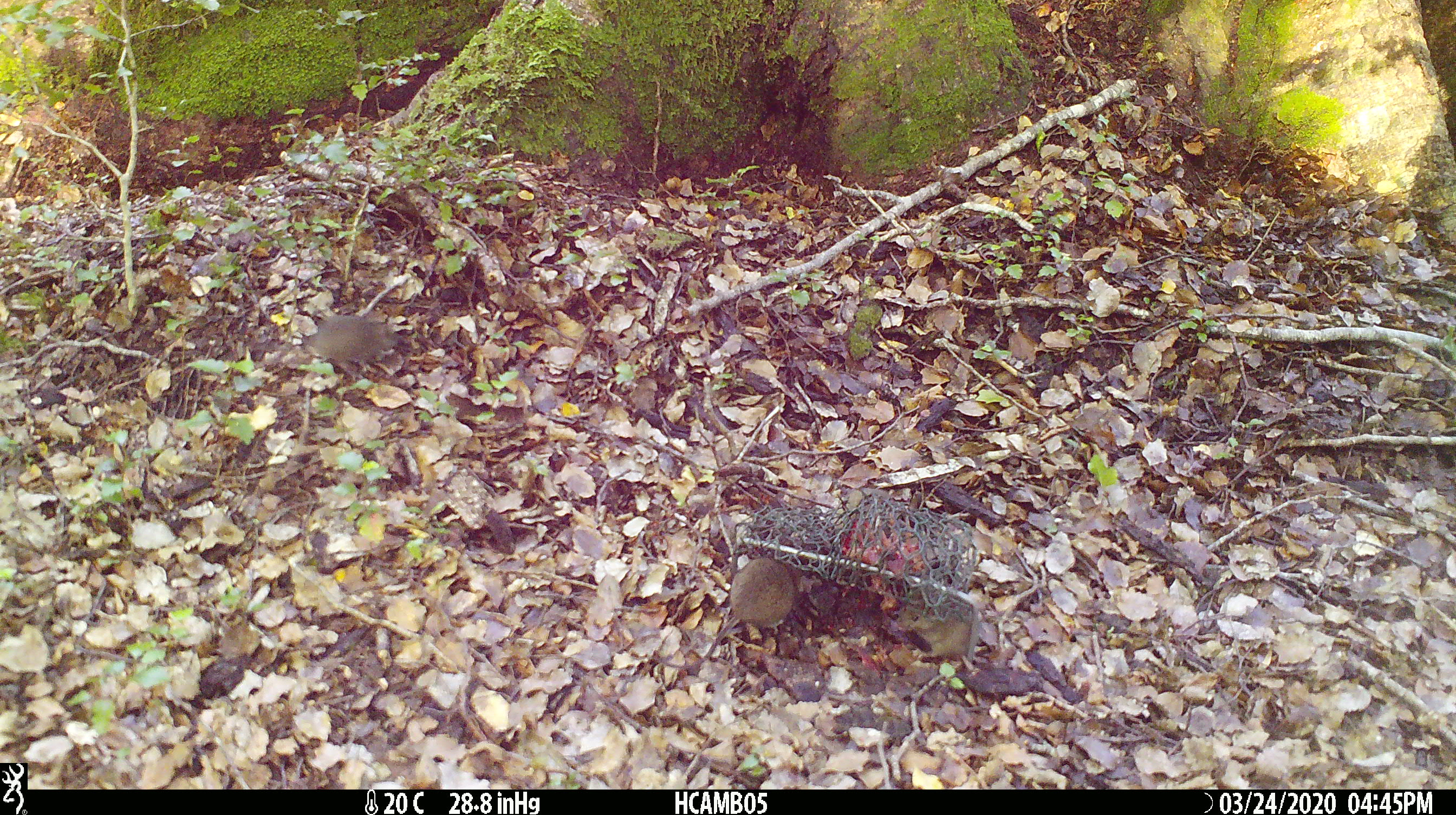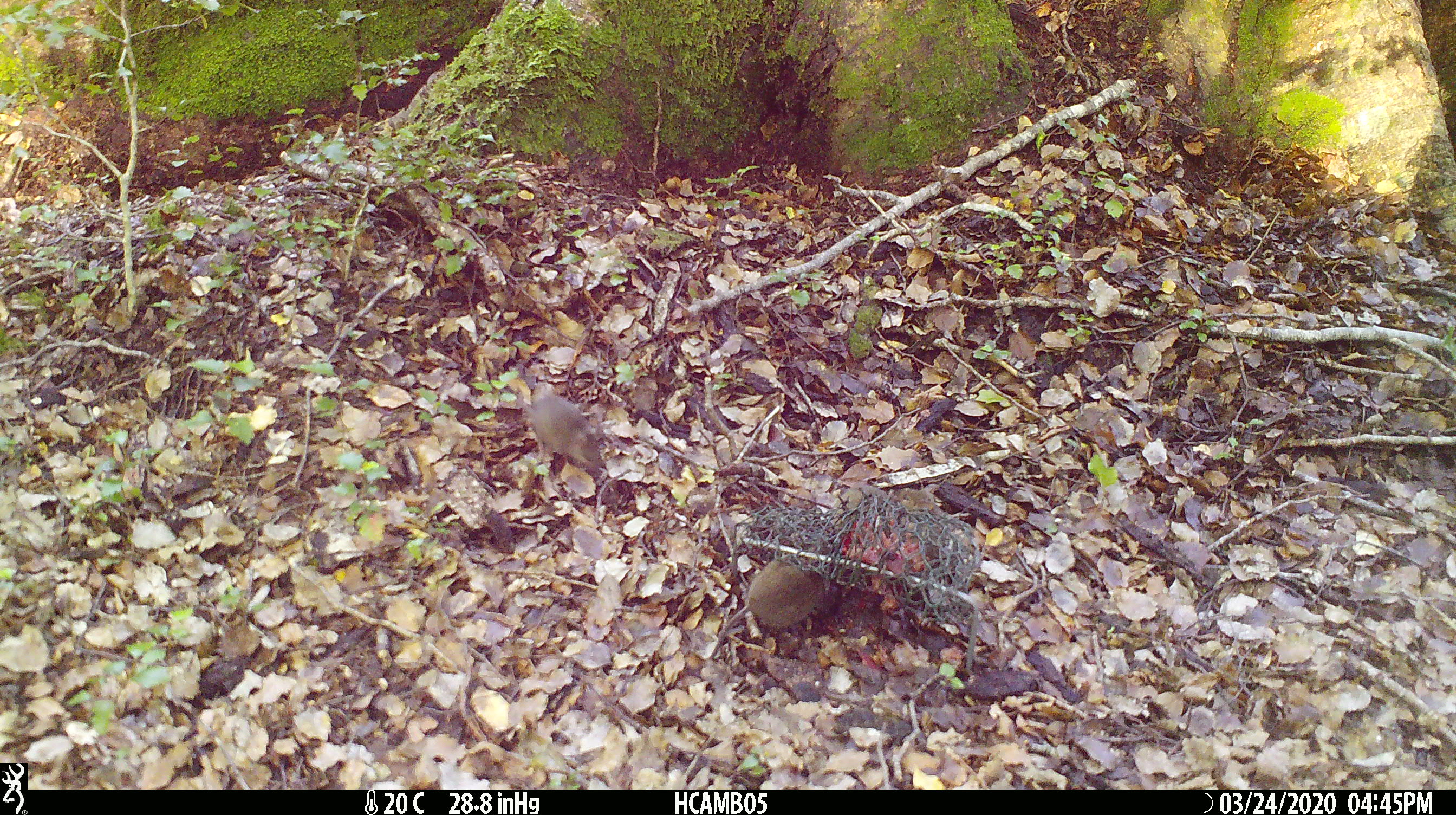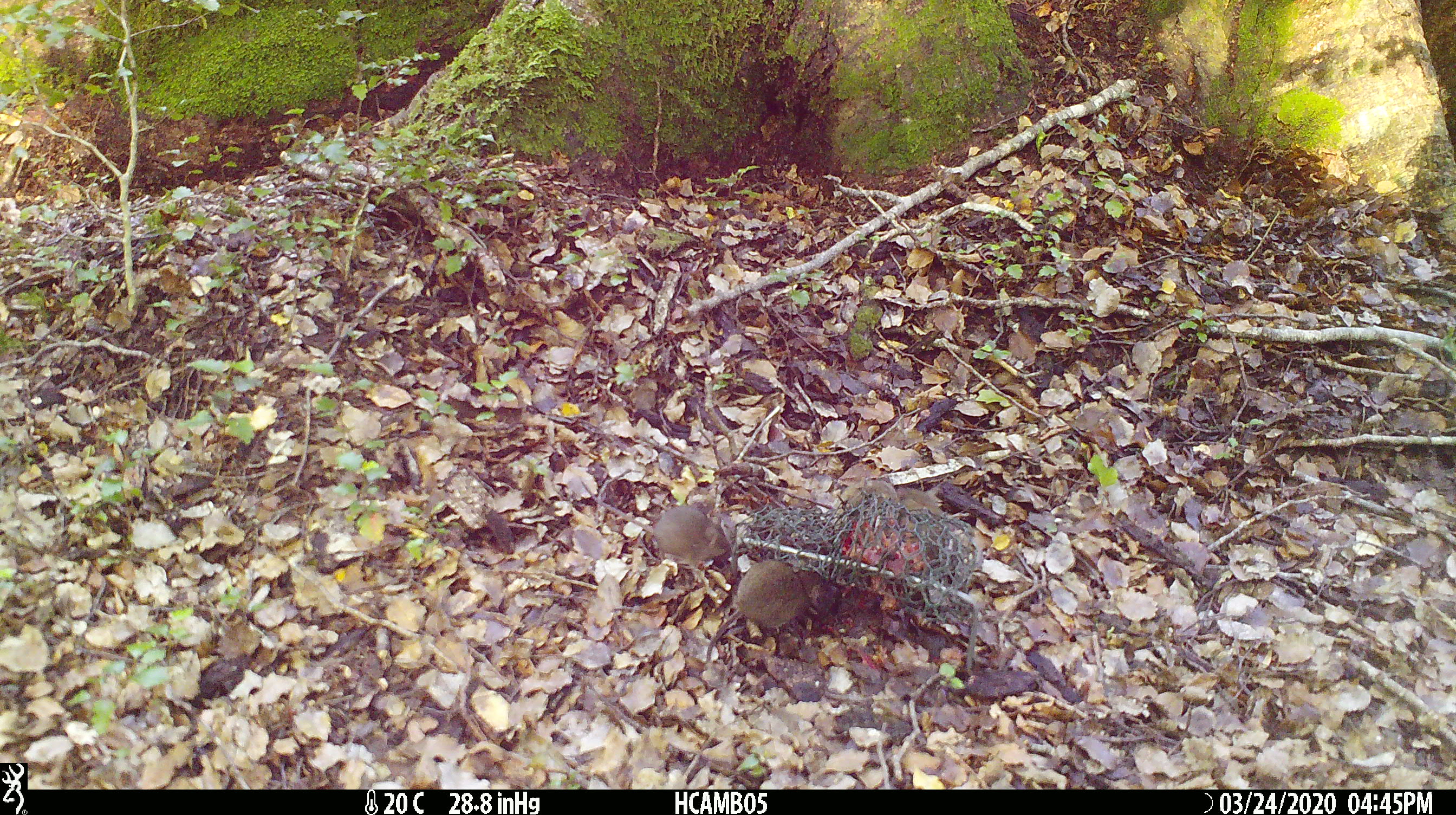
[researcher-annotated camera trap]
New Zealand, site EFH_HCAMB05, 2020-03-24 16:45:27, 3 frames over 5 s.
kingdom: Animalia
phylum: Chordata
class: Mammalia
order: Rodentia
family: Muridae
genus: Mus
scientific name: Mus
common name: mouse